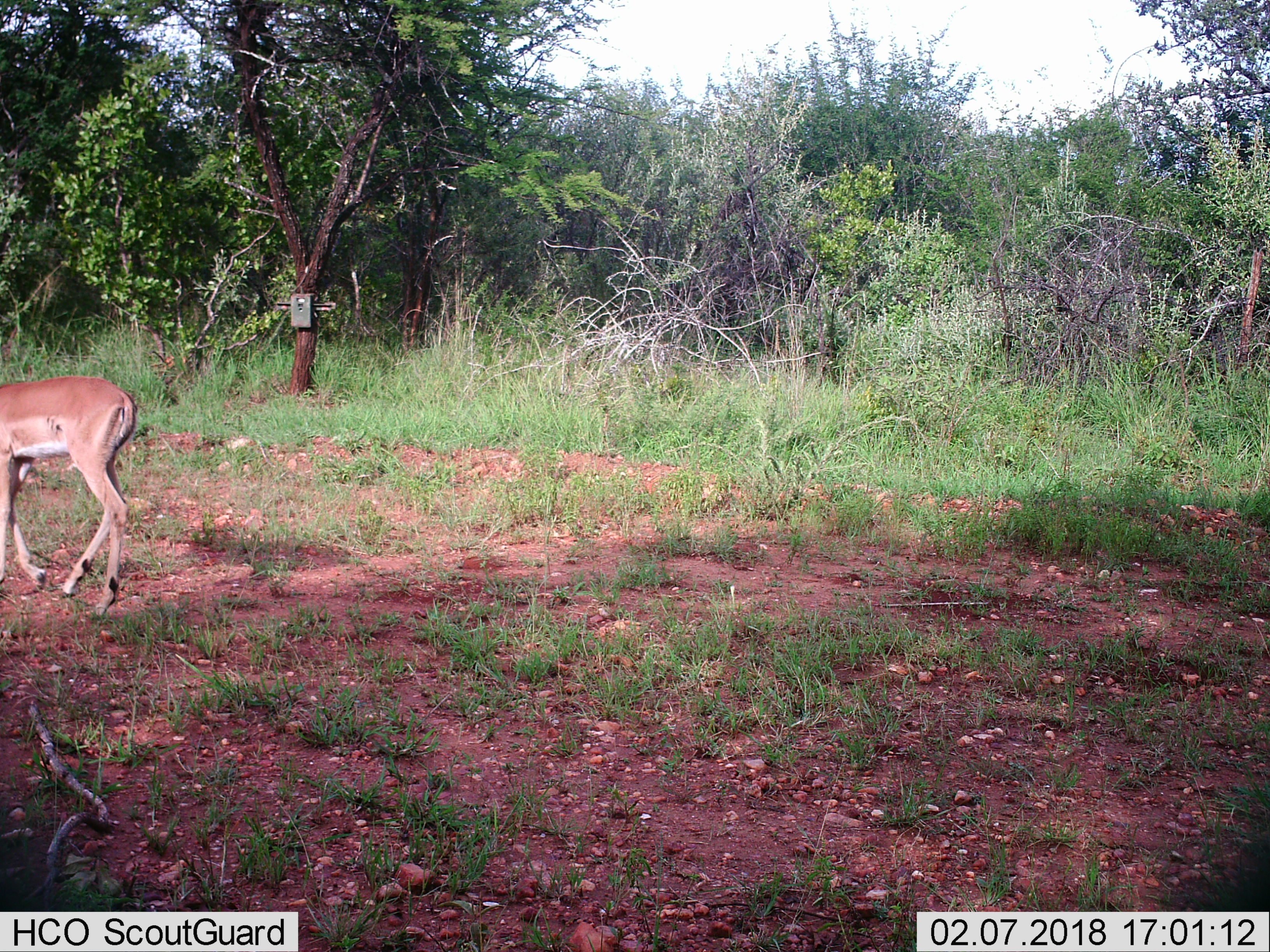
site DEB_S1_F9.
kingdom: Animalia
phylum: Chordata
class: Mammalia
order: Artiodactyla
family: Bovidae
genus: Aepyceros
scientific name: Aepyceros melampus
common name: impala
Impala (Aepyceros melampus), count 1. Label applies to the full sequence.